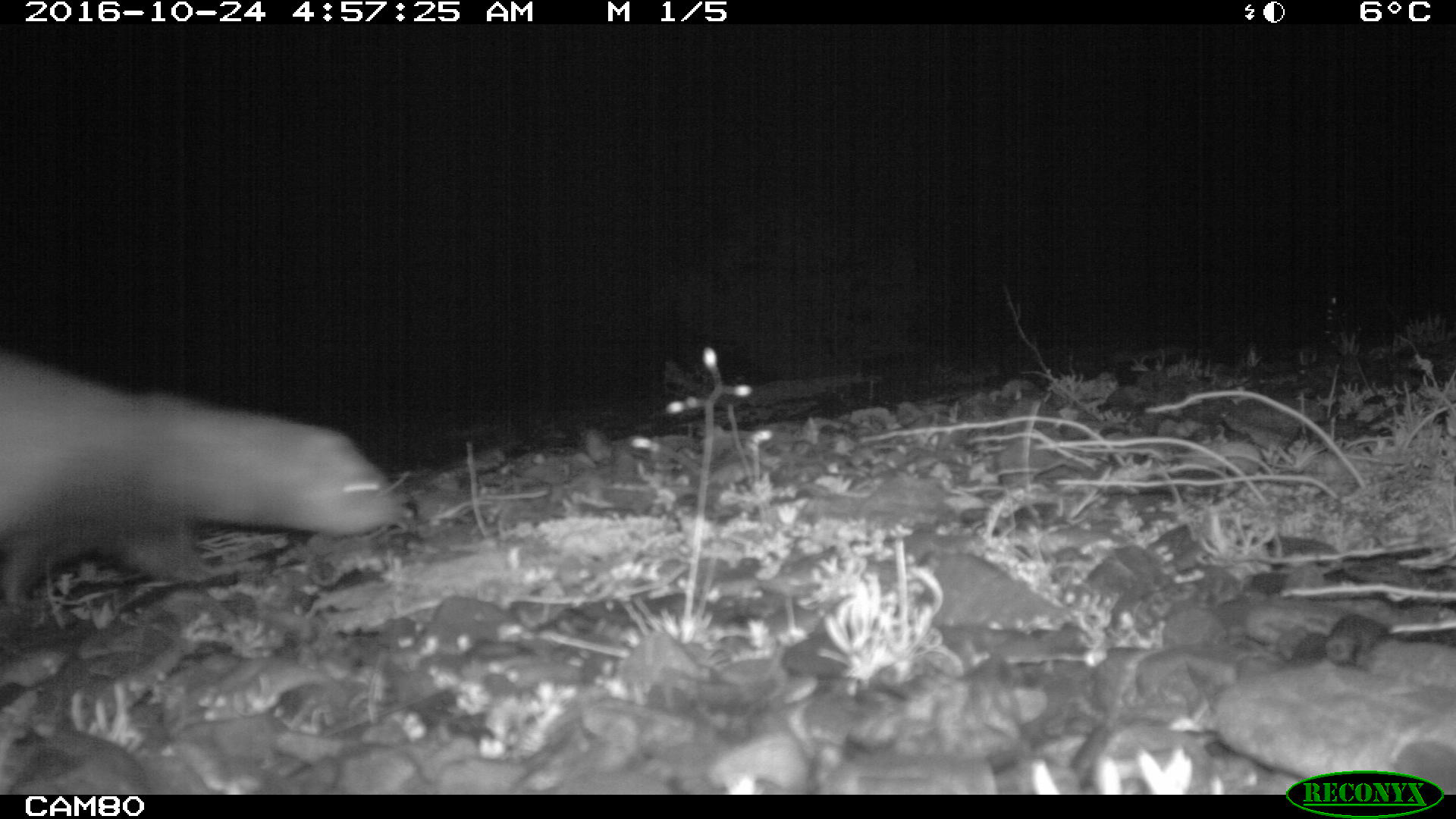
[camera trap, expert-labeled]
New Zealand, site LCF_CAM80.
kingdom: Animalia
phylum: Chordata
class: Mammalia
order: Carnivora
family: Mustelidae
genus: Mustela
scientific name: Mustela furo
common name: ferret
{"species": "ferret (Mustela furo)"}